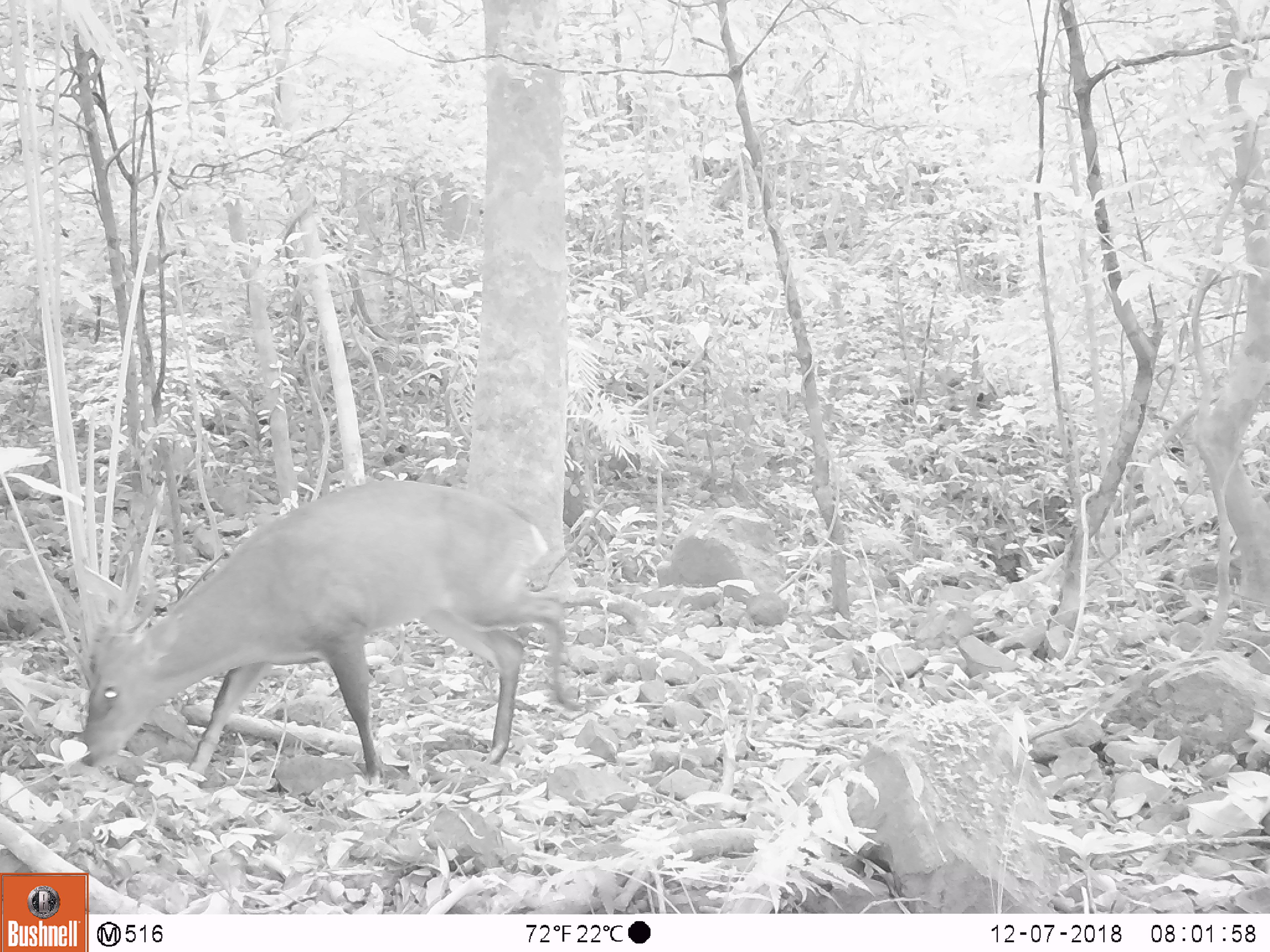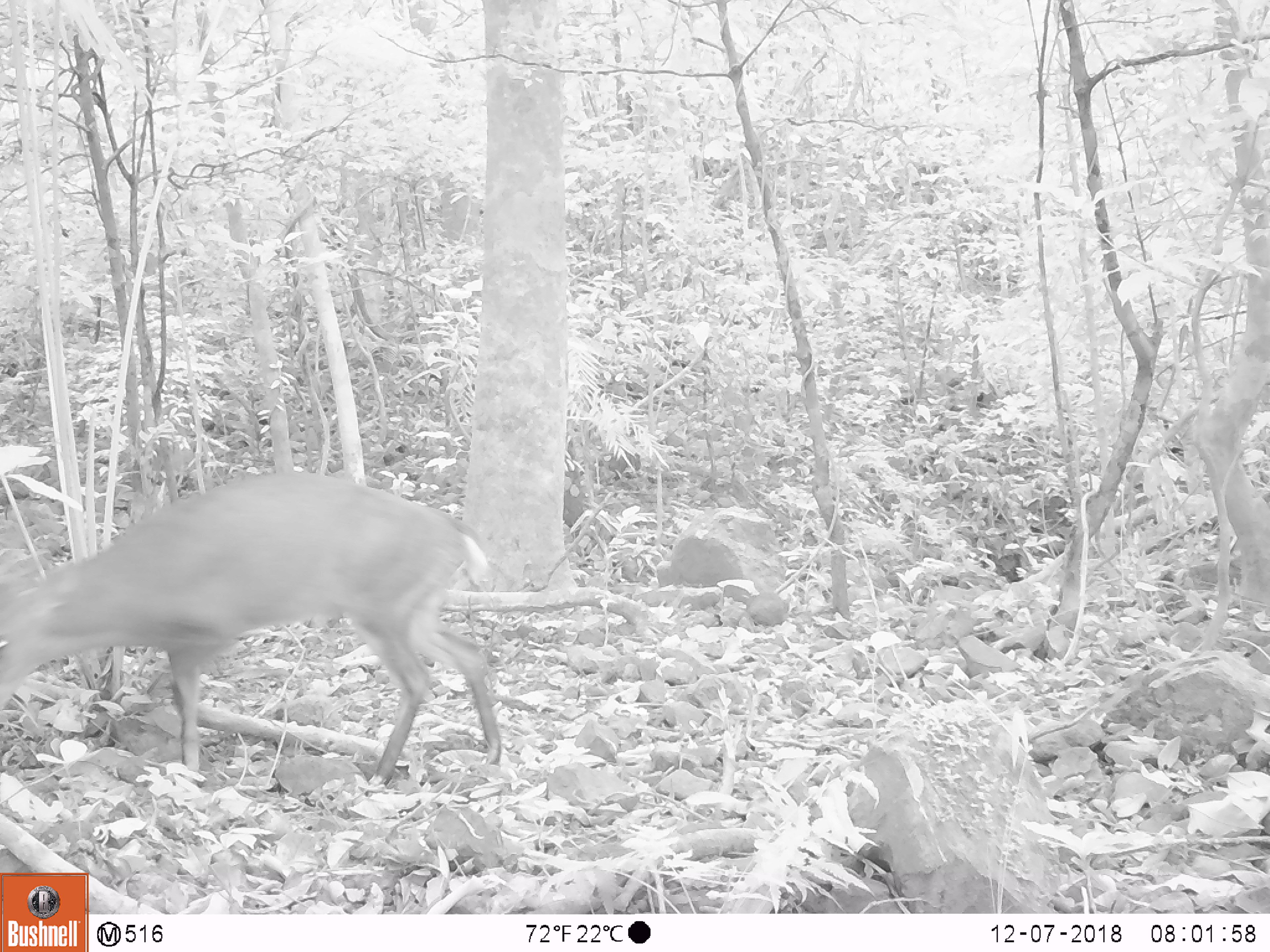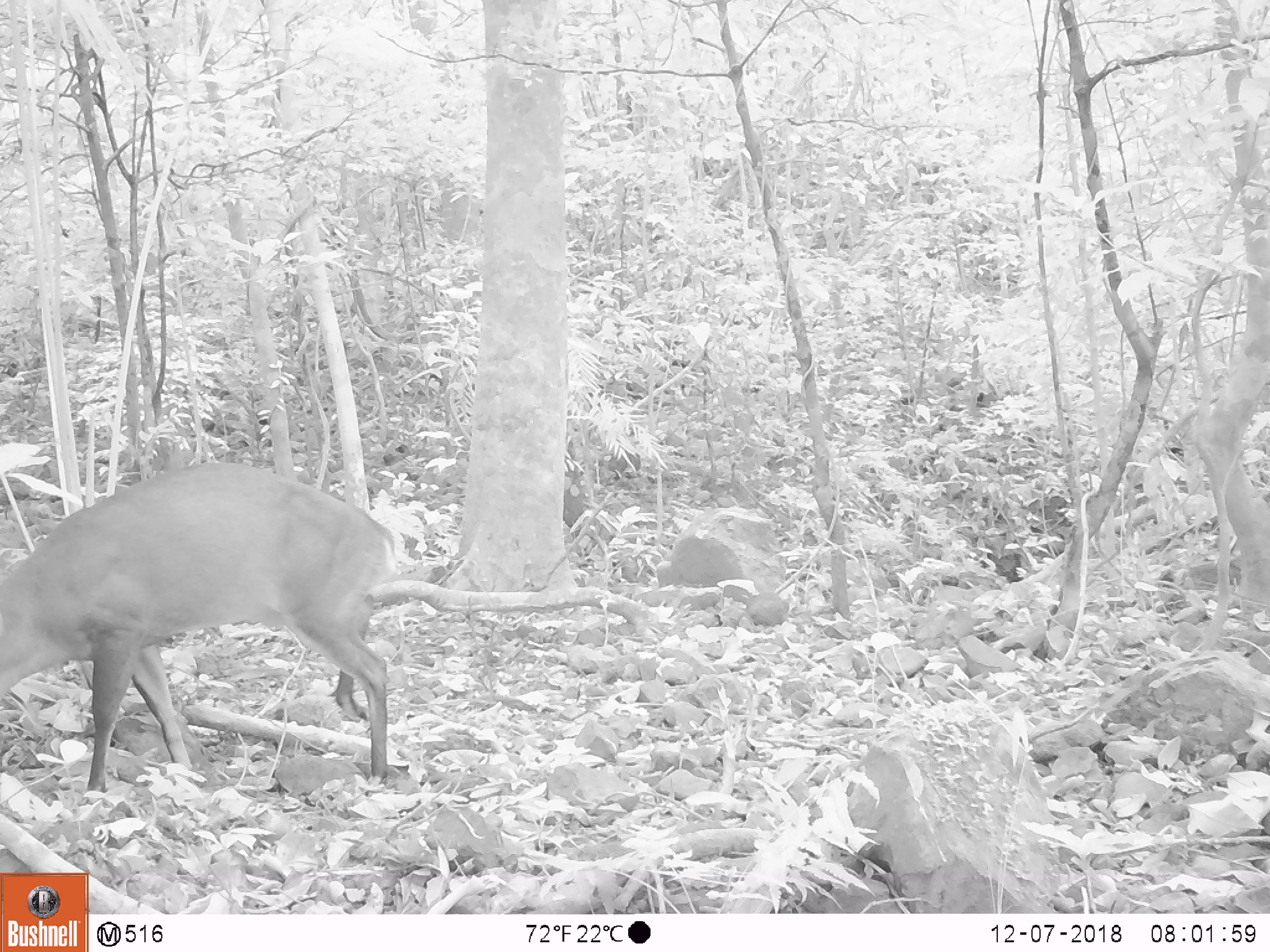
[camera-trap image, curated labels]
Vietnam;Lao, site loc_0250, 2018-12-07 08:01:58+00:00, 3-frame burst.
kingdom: Animalia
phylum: Chordata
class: Mammalia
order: Artiodactyla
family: Cervidae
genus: Muntiacus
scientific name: Muntiacus vuquangensis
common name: large-antlered muntjac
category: large antlered muntjac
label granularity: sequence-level